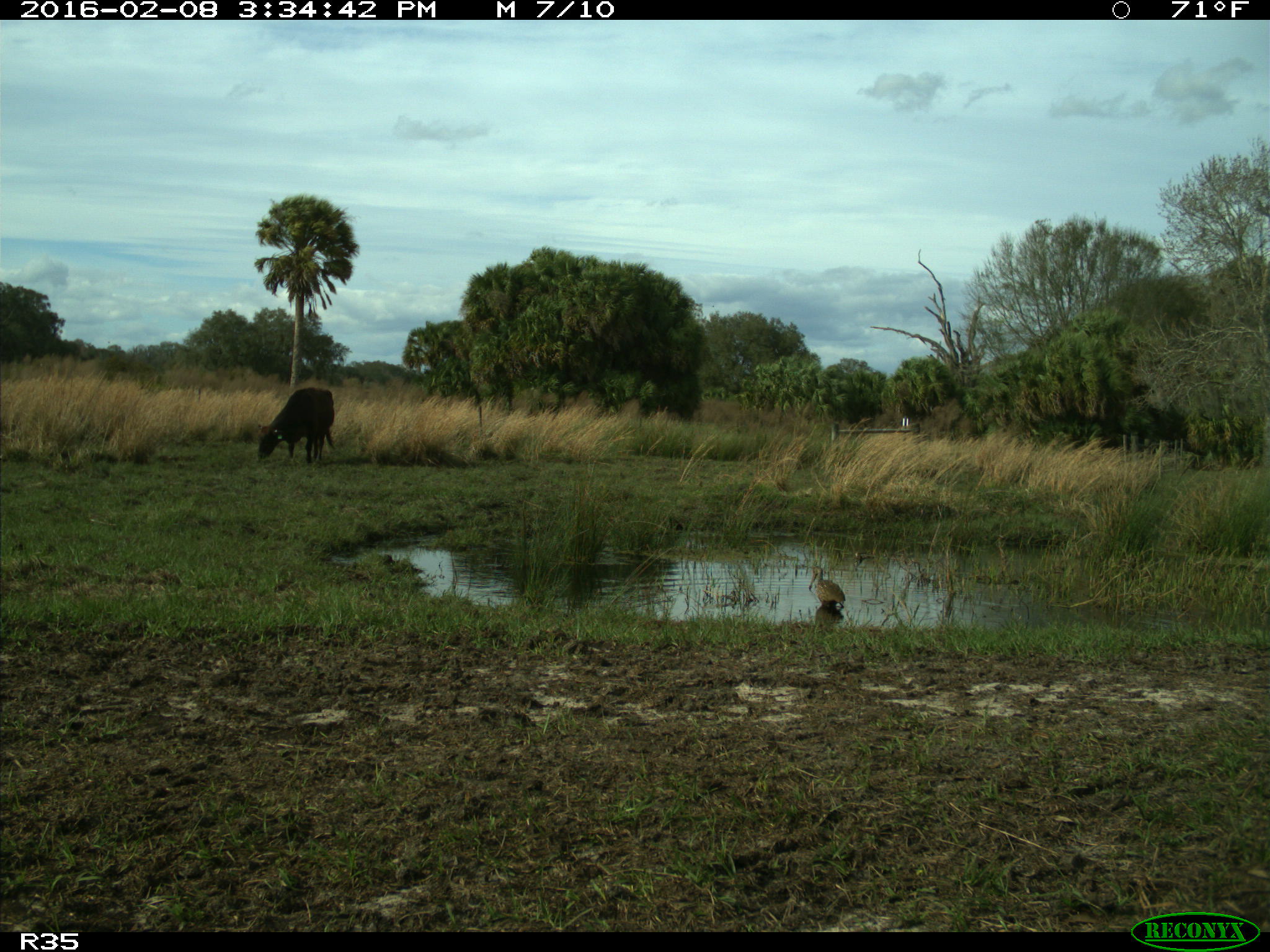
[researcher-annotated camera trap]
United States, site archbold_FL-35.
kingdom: Animalia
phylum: Chordata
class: Mammalia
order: Artiodactyla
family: Bovidae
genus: Bos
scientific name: Bos taurus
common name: domestic cow